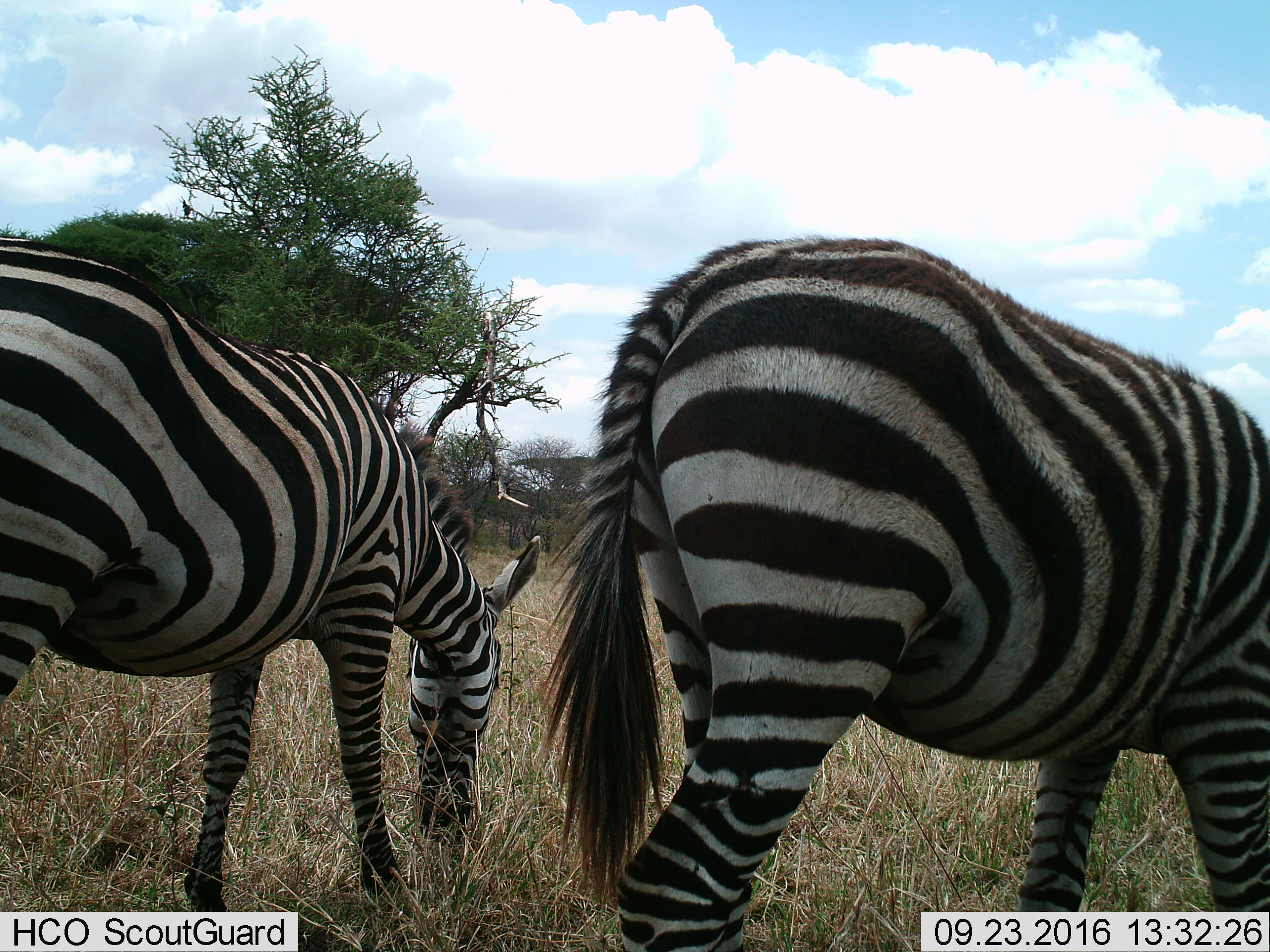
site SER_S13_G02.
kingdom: Animalia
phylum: Chordata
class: Mammalia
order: Perissodactyla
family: Equidae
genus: Equus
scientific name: Equus quagga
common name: plains zebra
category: zebraplains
Zebraplains (plains zebra) (Equus quagga), count 2. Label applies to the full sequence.